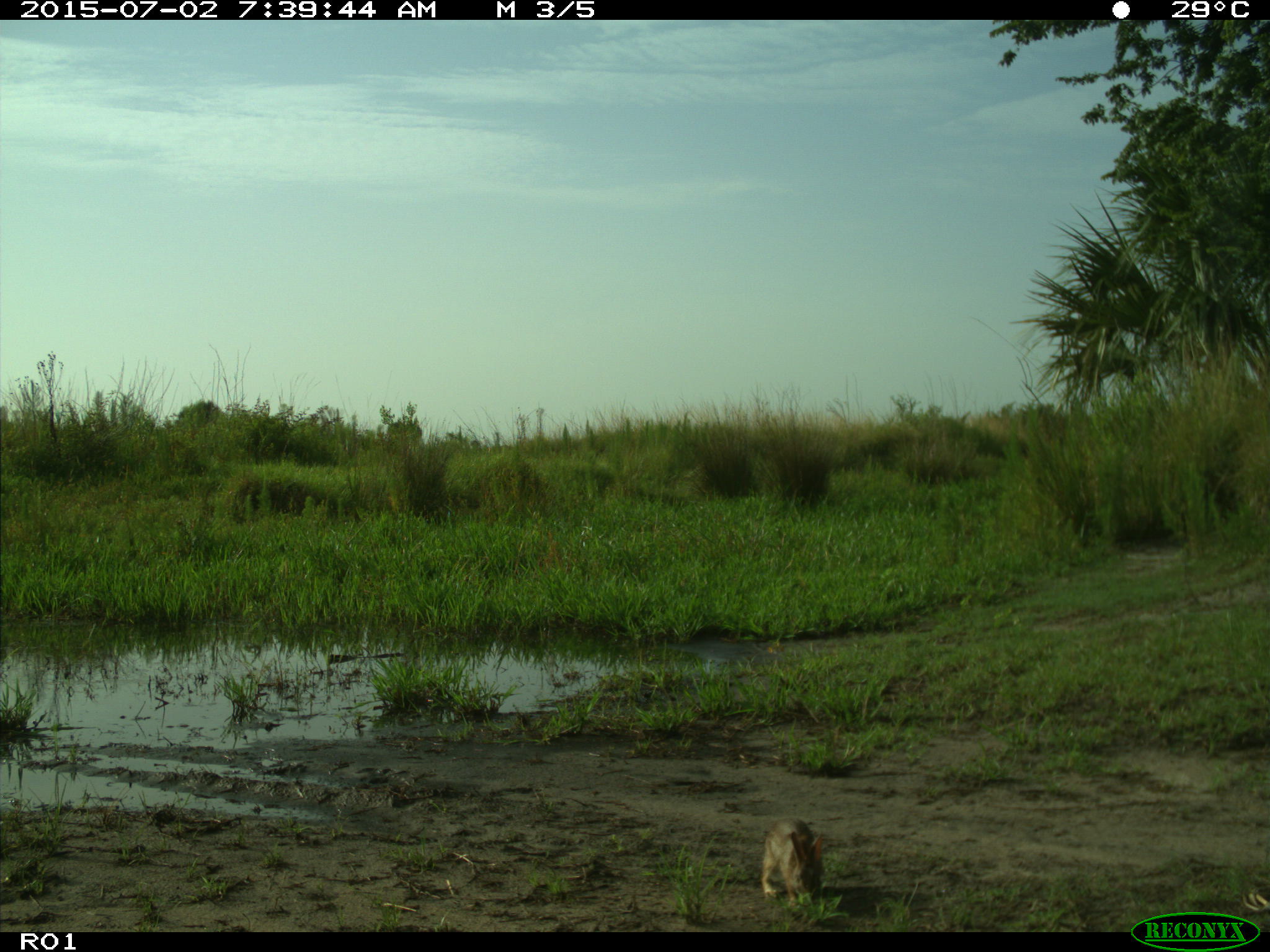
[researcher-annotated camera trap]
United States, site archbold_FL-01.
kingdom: Animalia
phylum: Chordata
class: Mammalia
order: Lagomorpha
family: Leporidae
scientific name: Leporidae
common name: rabbits and hares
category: unidentified rabbit